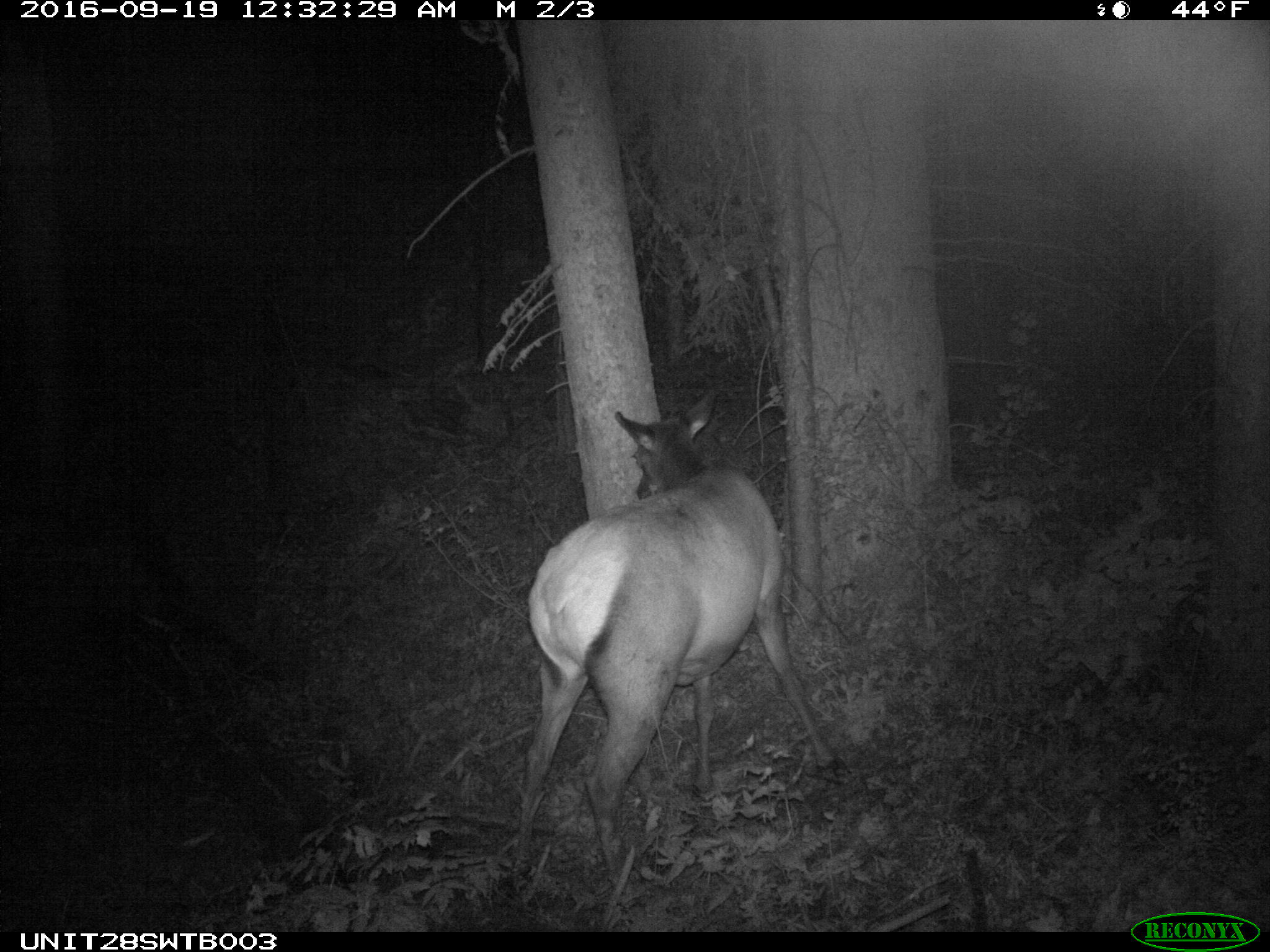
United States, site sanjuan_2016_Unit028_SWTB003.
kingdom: Animalia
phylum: Chordata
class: Mammalia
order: Artiodactyla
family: Cervidae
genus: Cervus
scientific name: Cervus elaphus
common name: red deer